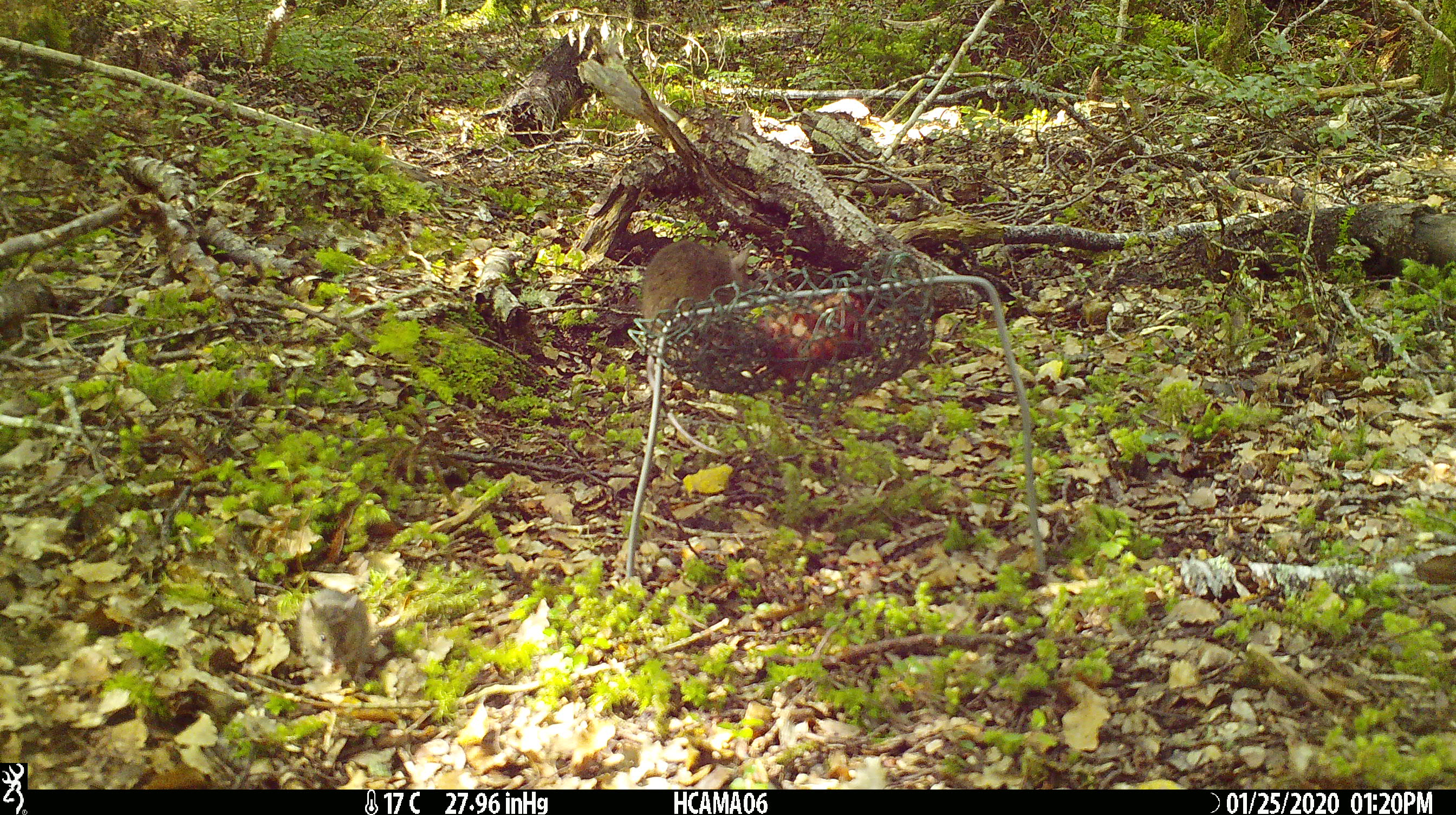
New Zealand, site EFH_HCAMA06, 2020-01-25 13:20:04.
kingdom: Animalia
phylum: Chordata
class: Mammalia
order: Rodentia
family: Muridae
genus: Mus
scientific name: Mus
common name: mouse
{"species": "mouse (Mus)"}